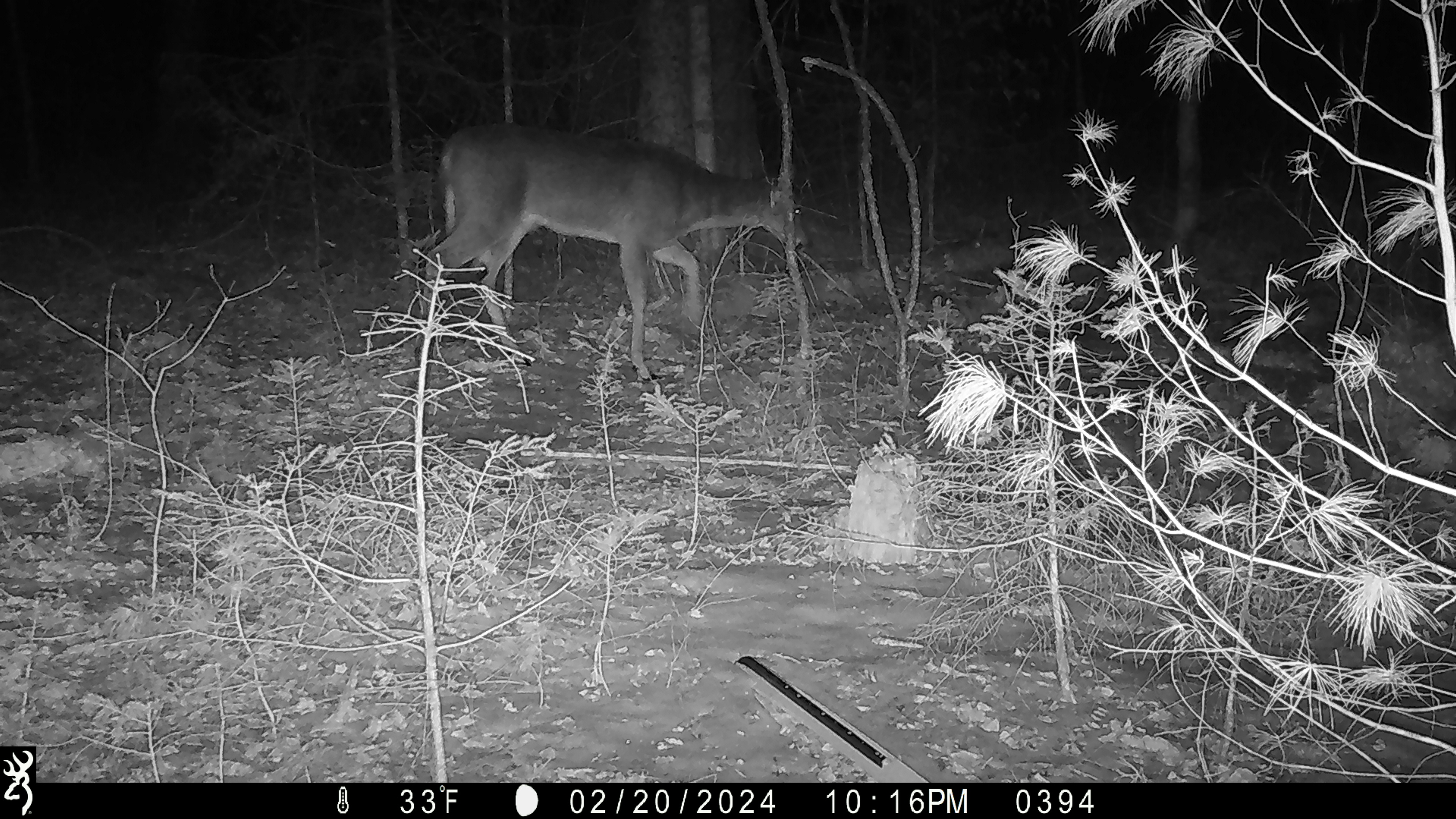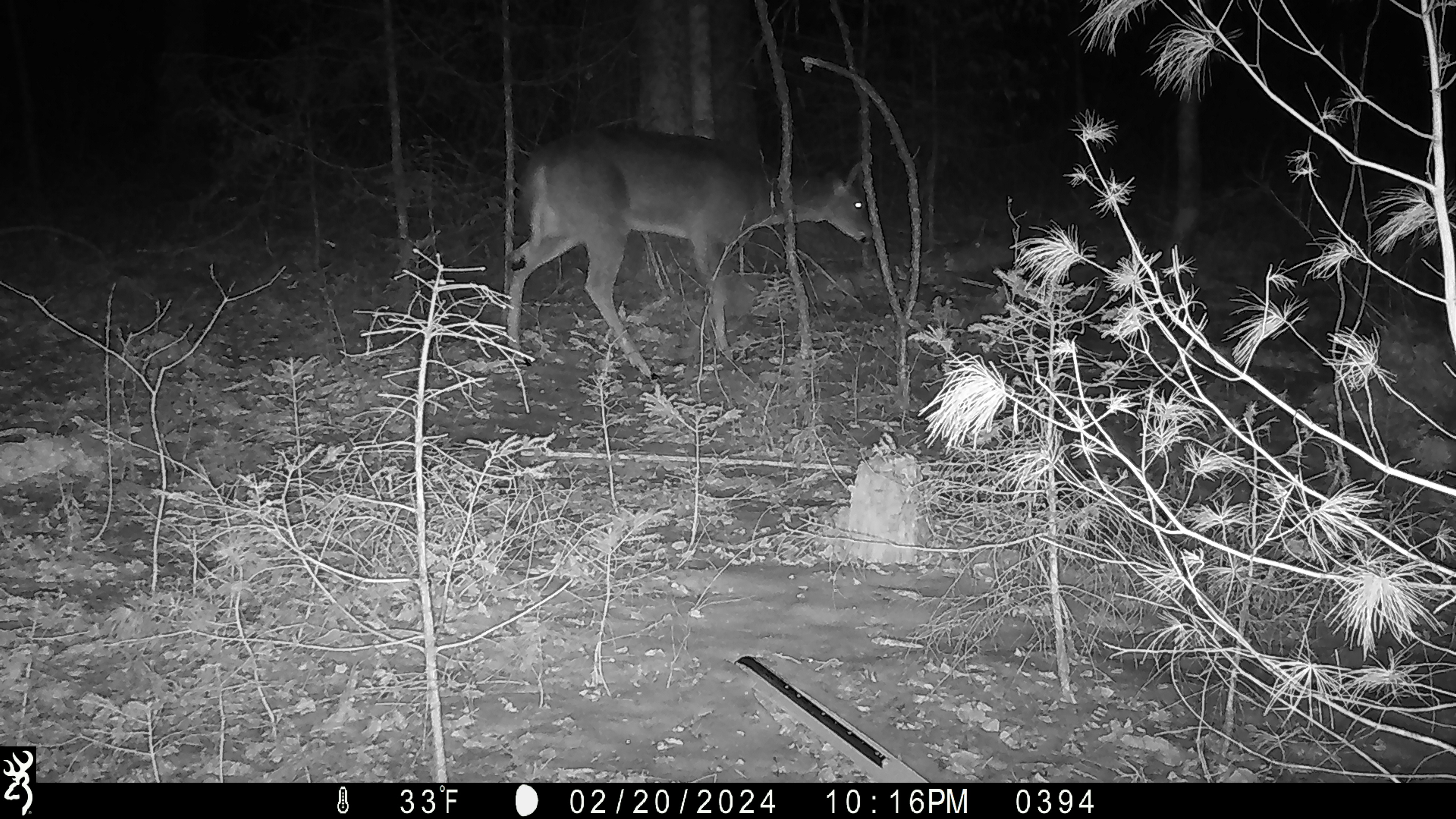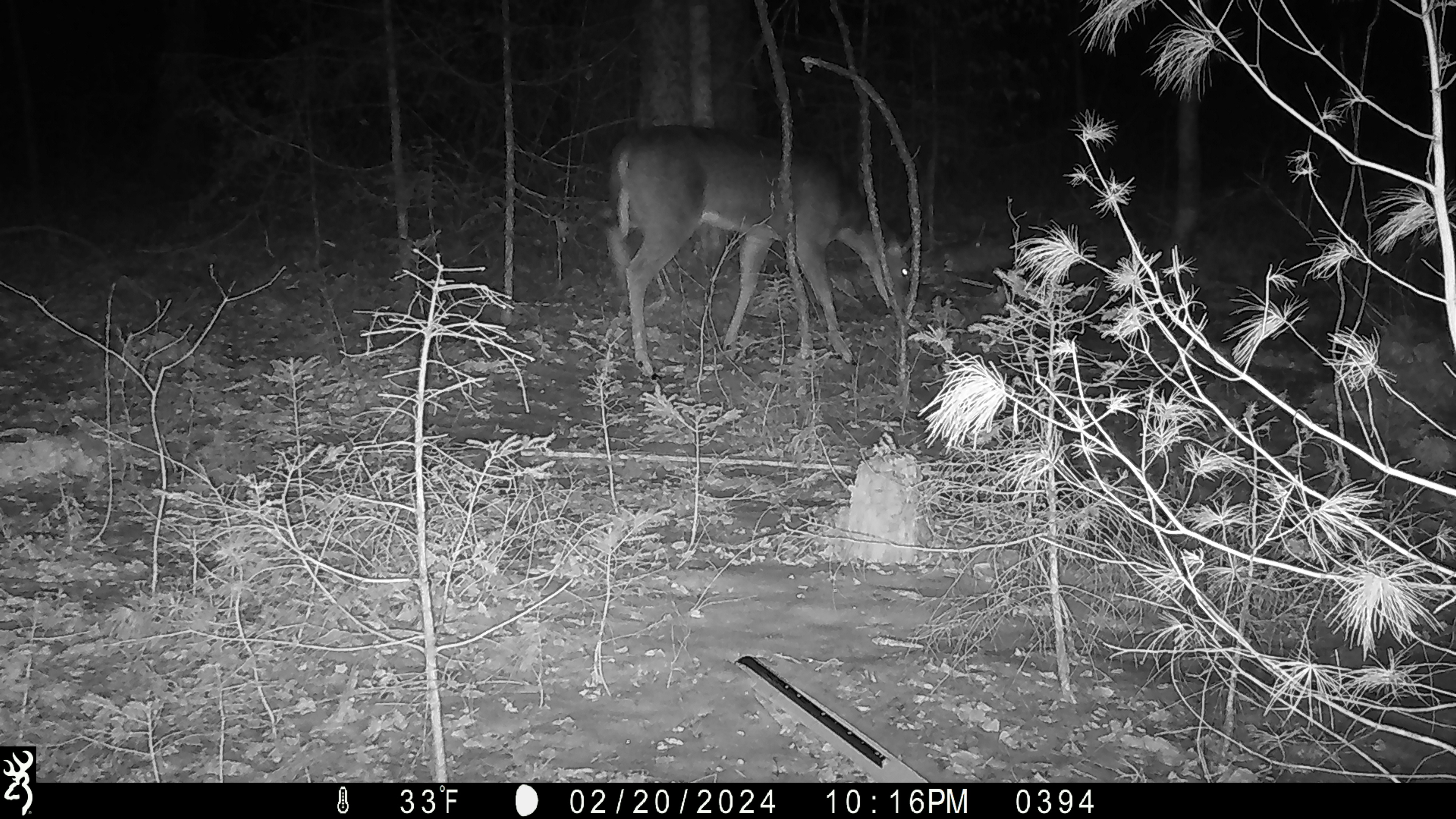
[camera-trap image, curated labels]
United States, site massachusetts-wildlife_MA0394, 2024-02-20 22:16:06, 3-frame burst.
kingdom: Animalia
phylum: Chordata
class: Mammalia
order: Artiodactyla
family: Cervidae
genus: Odocoileus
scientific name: Odocoileus virginianus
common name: white-tailed deer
White-tailed deer (Odocoileus virginianus).